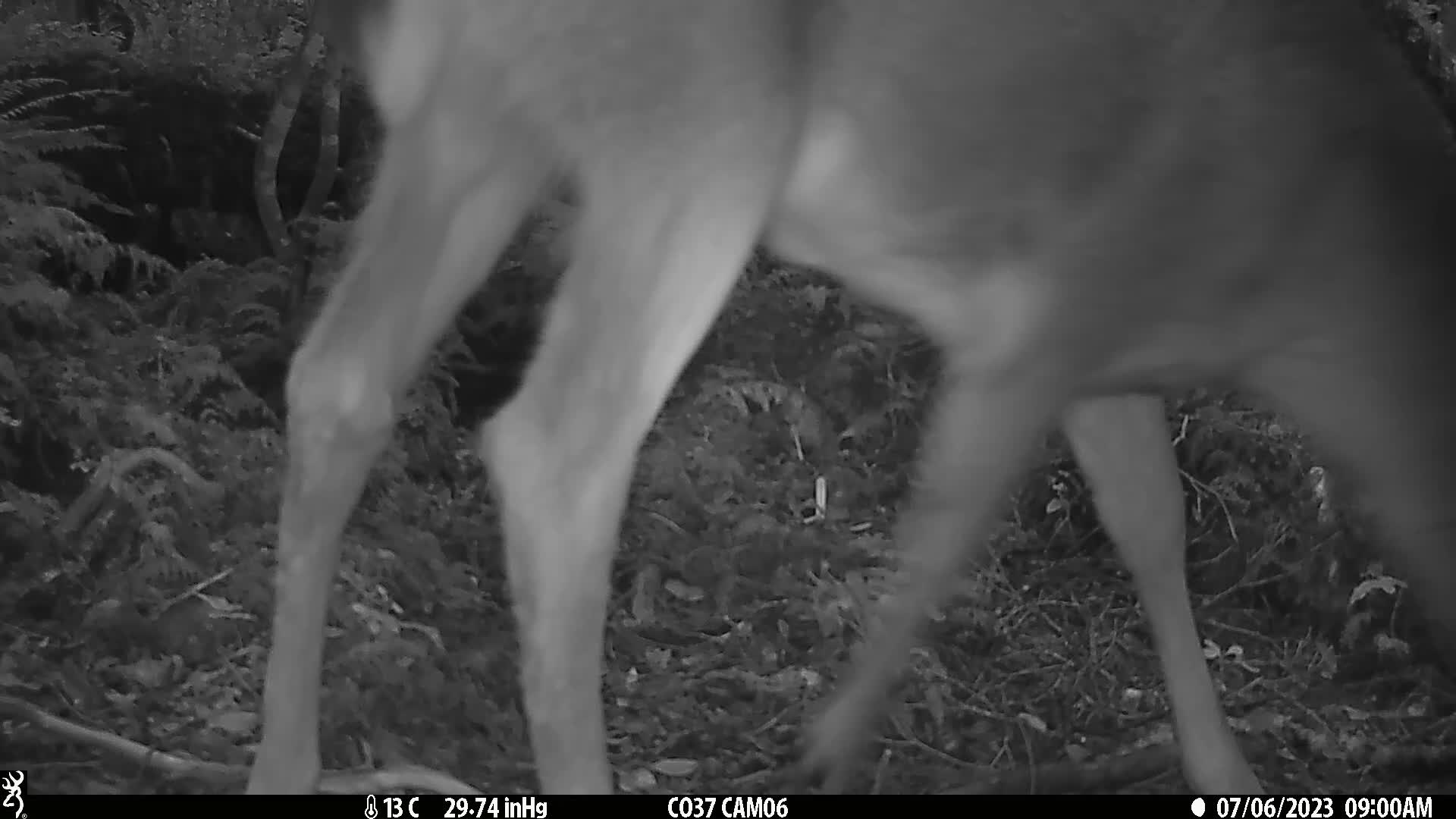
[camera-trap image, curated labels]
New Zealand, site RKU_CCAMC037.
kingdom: Animalia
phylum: Chordata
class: Mammalia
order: Artiodactyla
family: Cervidae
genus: Odocoileus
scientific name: Odocoileus virginianus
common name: white-tailed deer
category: white tailed deer